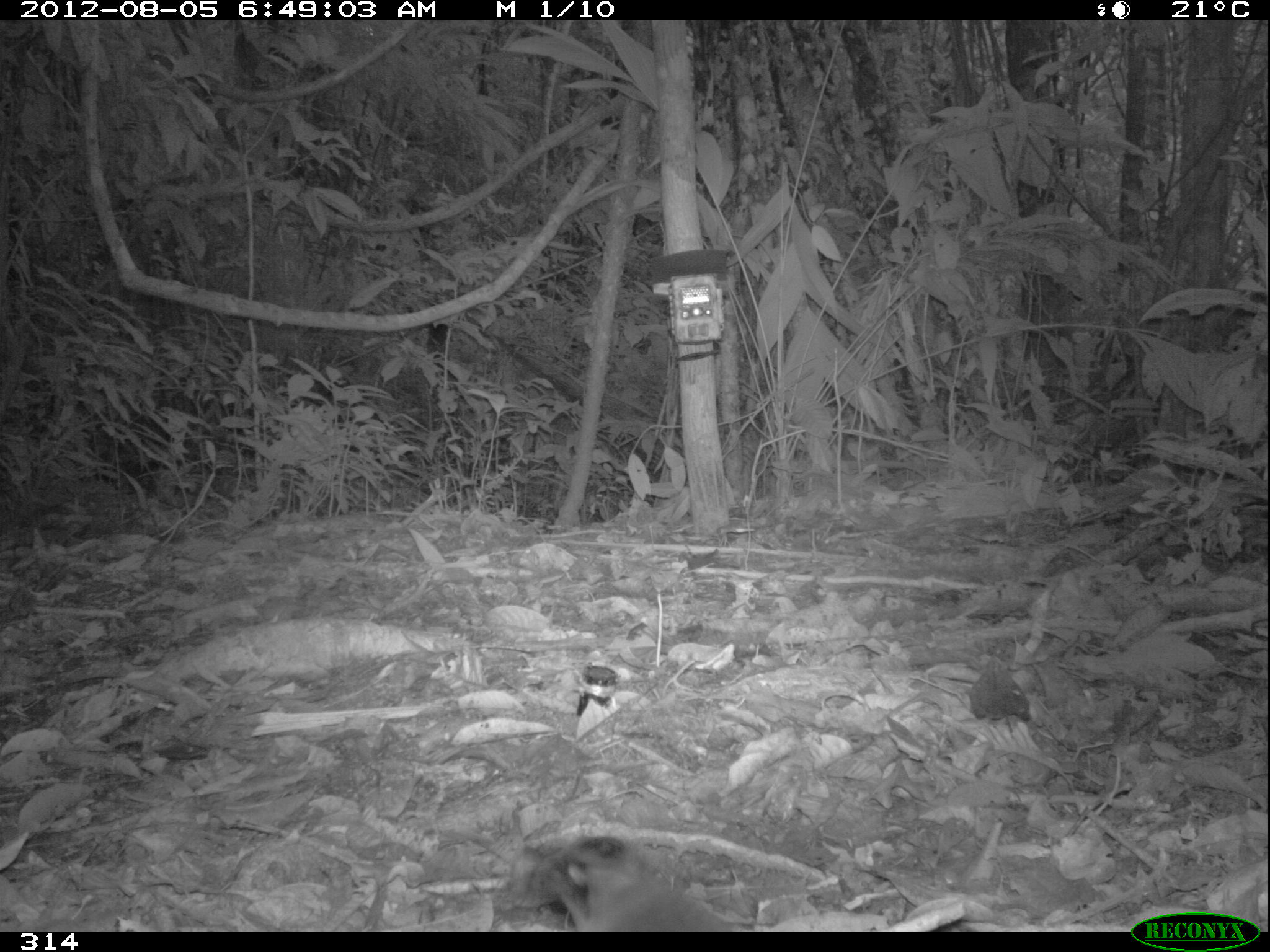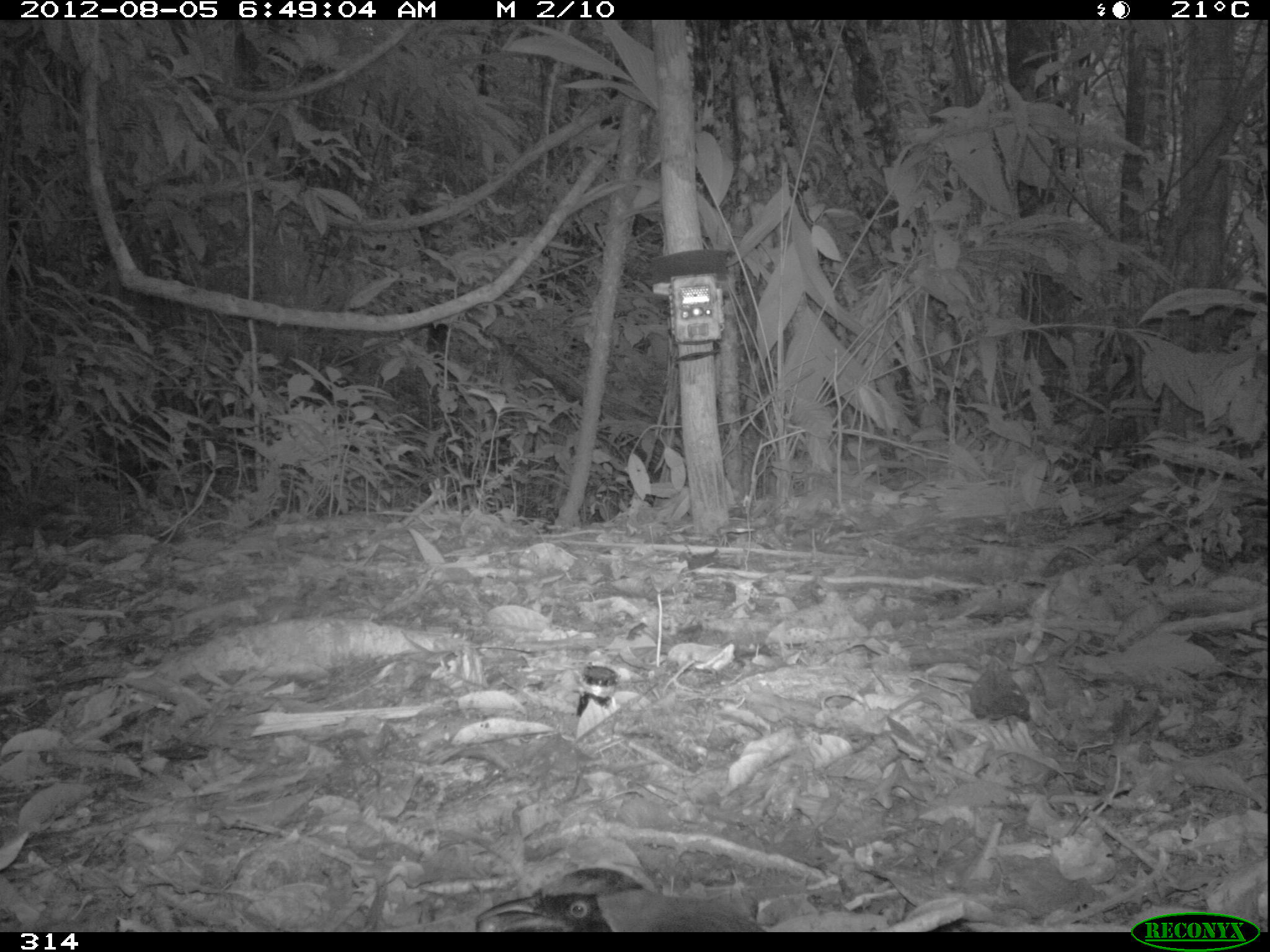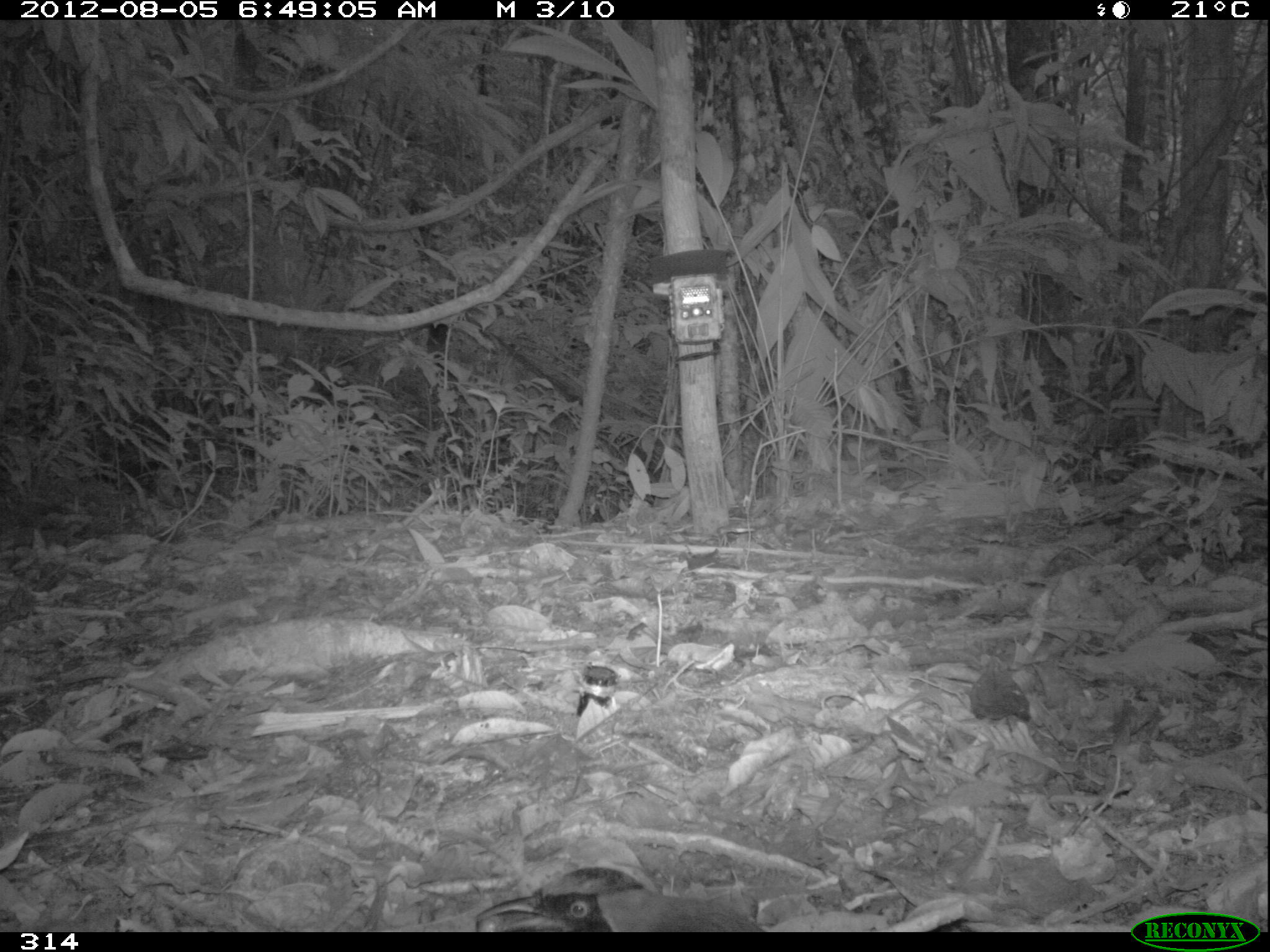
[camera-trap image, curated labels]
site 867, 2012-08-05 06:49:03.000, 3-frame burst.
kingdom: Animalia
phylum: Chordata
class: Aves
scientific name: Aves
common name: bird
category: unknown bird